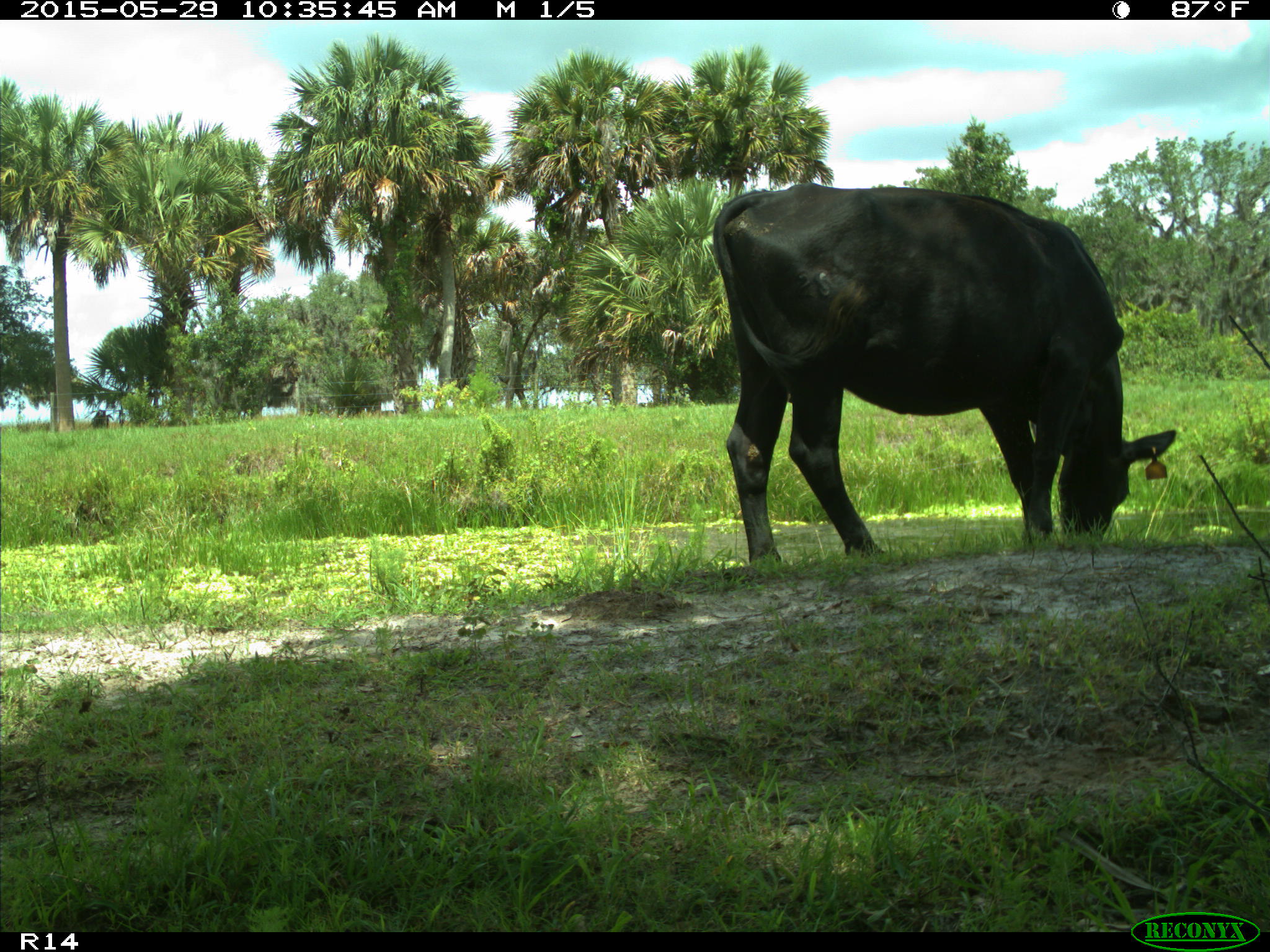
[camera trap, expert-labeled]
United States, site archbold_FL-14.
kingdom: Animalia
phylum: Chordata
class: Mammalia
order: Artiodactyla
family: Bovidae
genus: Bos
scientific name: Bos taurus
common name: domestic cow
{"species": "Bos taurus (domestic cow)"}